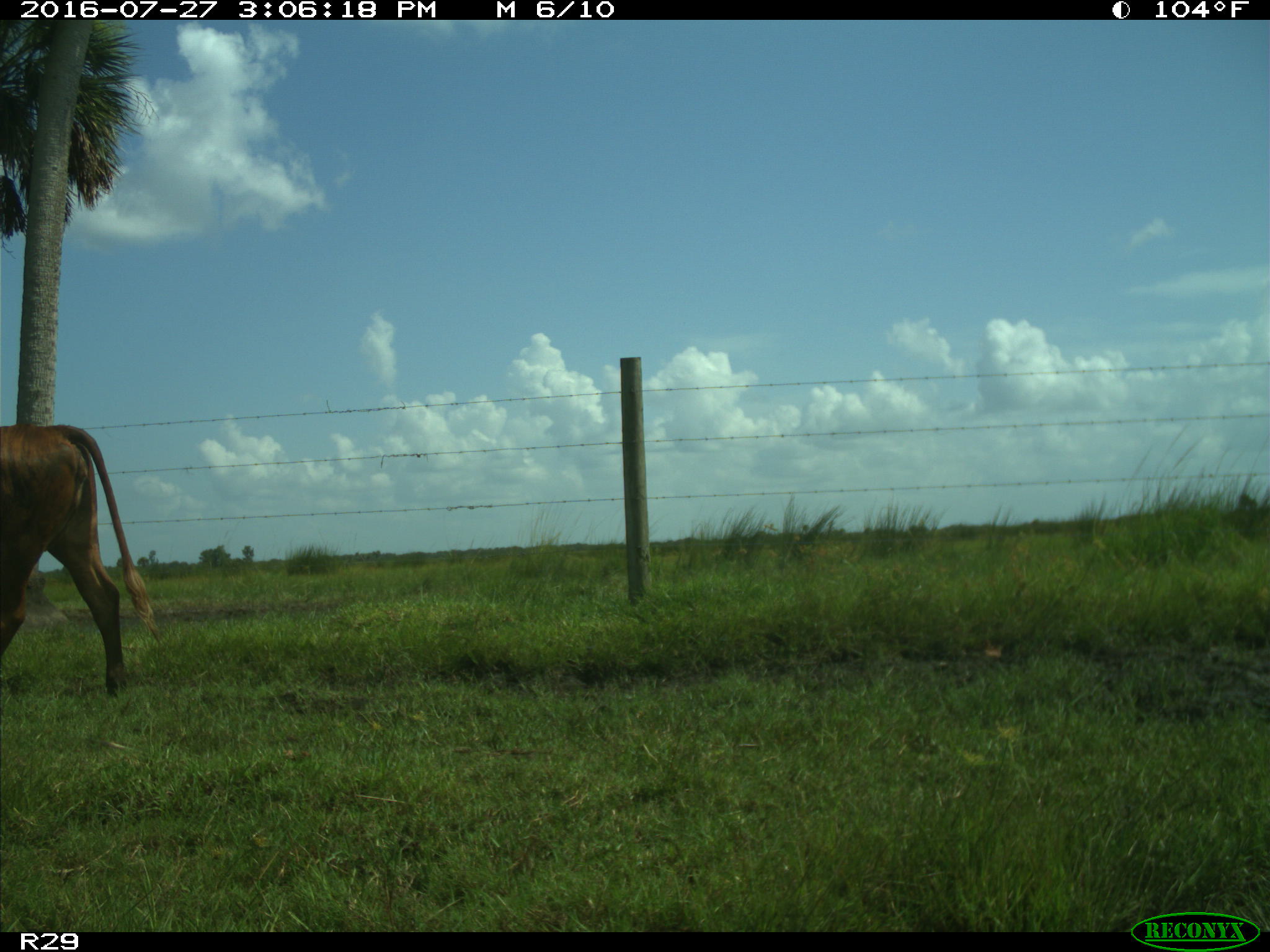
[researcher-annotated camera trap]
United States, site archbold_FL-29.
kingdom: Animalia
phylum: Chordata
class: Mammalia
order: Artiodactyla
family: Bovidae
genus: Bos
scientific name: Bos taurus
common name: domestic cow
Bos taurus (domestic cow).